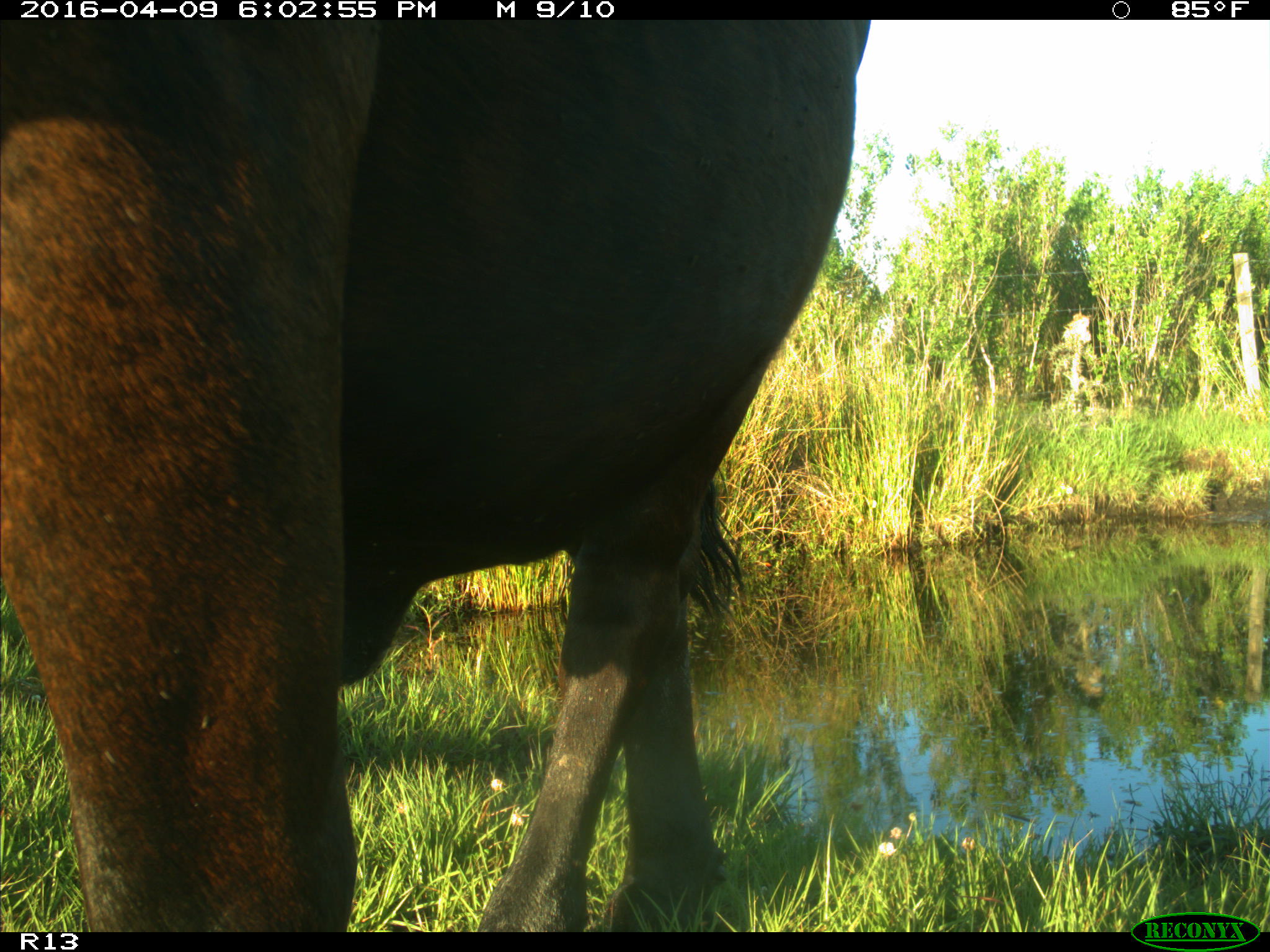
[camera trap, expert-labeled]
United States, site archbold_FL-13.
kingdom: Animalia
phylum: Chordata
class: Mammalia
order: Artiodactyla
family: Bovidae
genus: Bos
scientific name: Bos taurus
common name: domestic cow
Bos taurus (domestic cow).